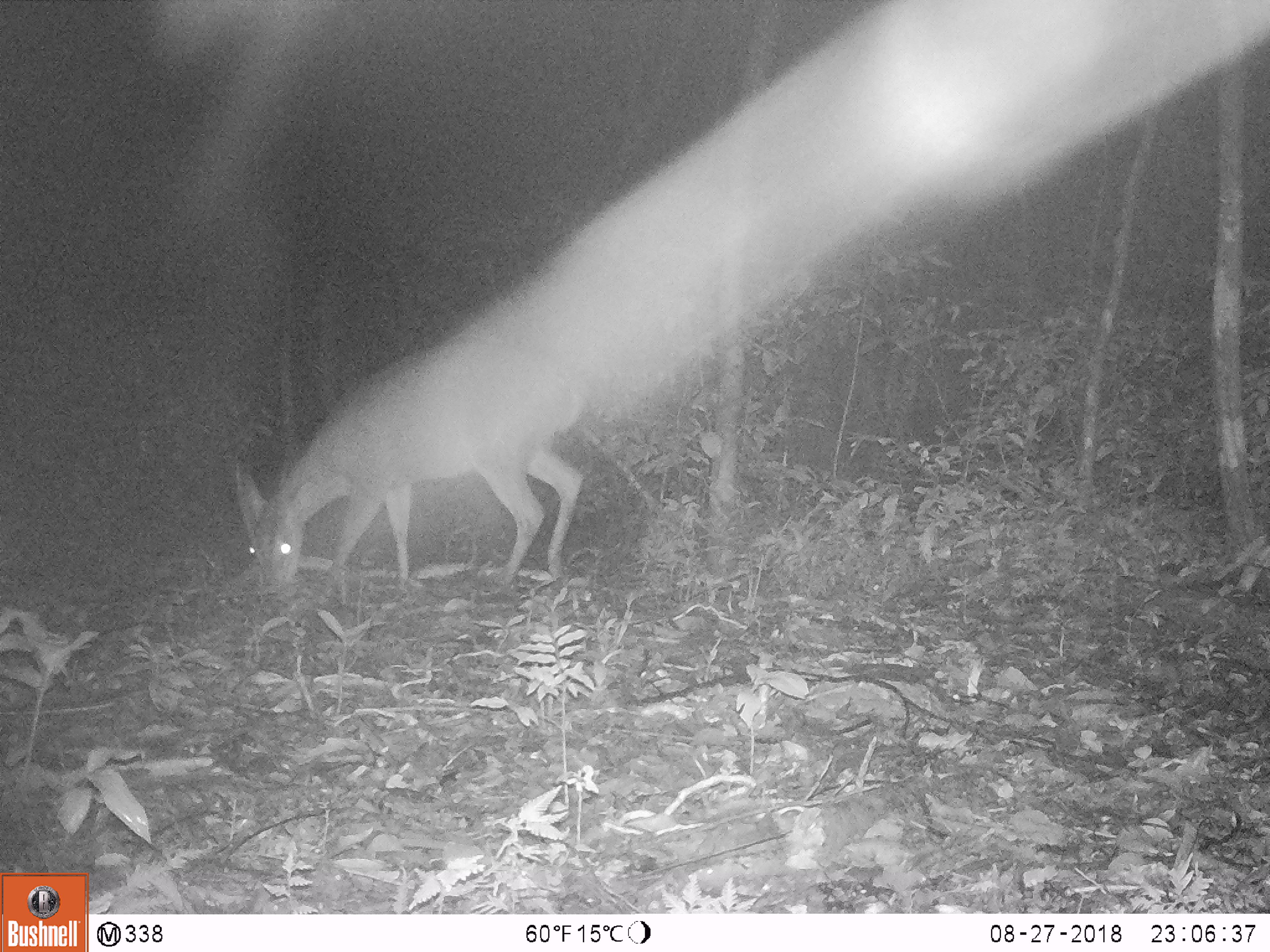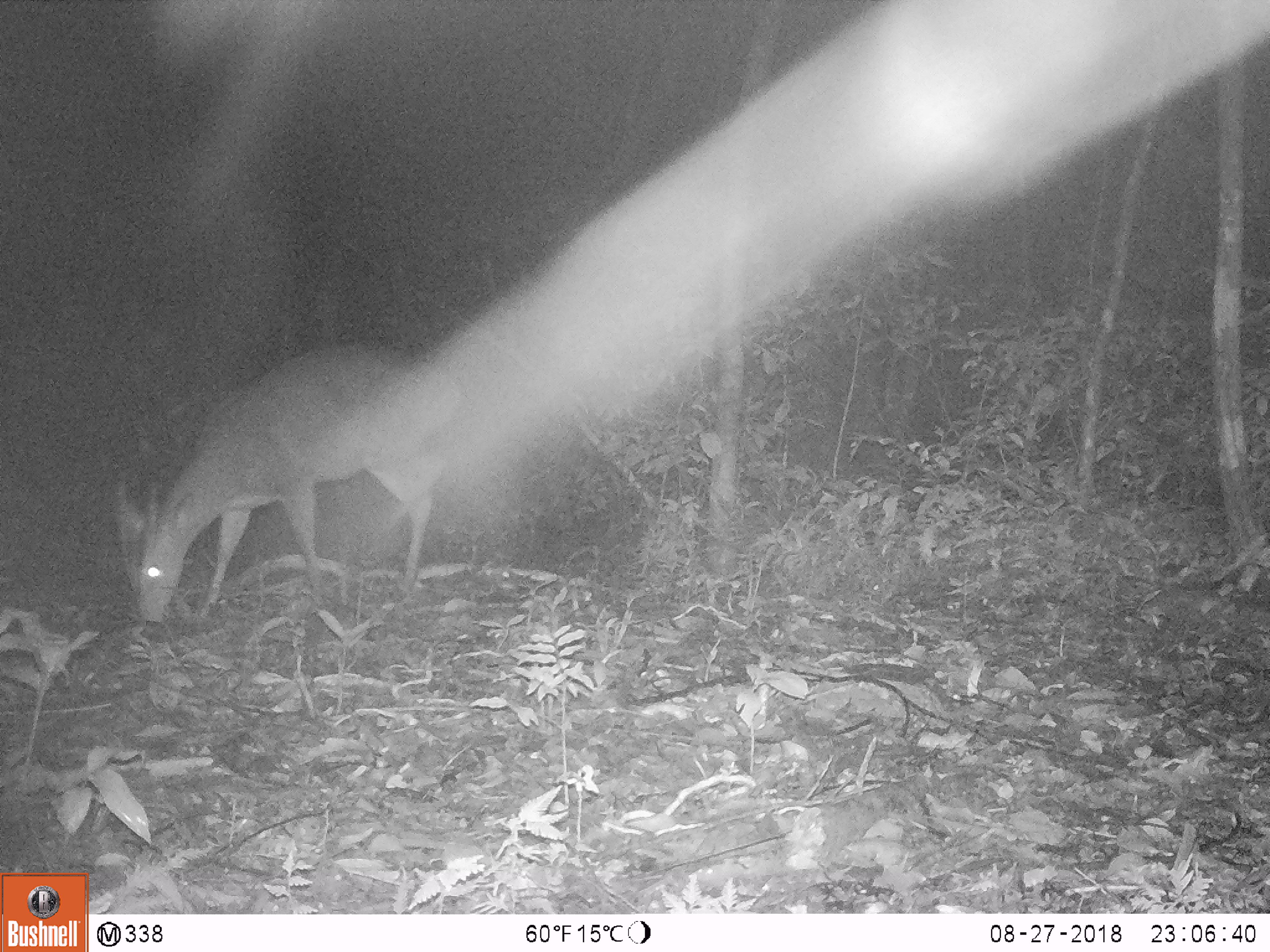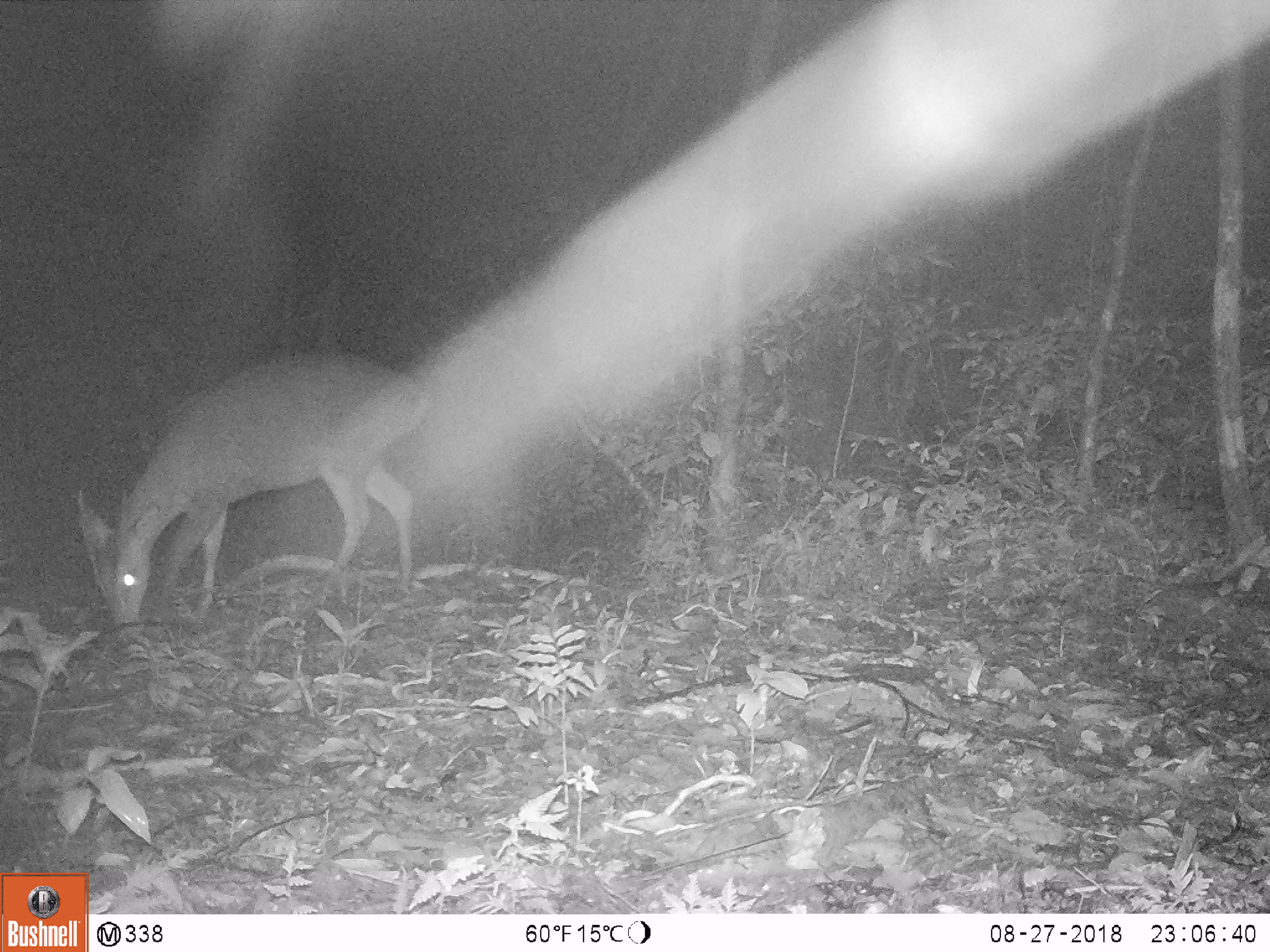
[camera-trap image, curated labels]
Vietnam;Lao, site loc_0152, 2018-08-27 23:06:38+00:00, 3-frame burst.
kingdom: Animalia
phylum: Chordata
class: Mammalia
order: Artiodactyla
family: Cervidae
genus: Muntiacus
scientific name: Muntiacus vuquangensis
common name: large-antlered muntjac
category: large antlered muntjac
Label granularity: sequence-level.